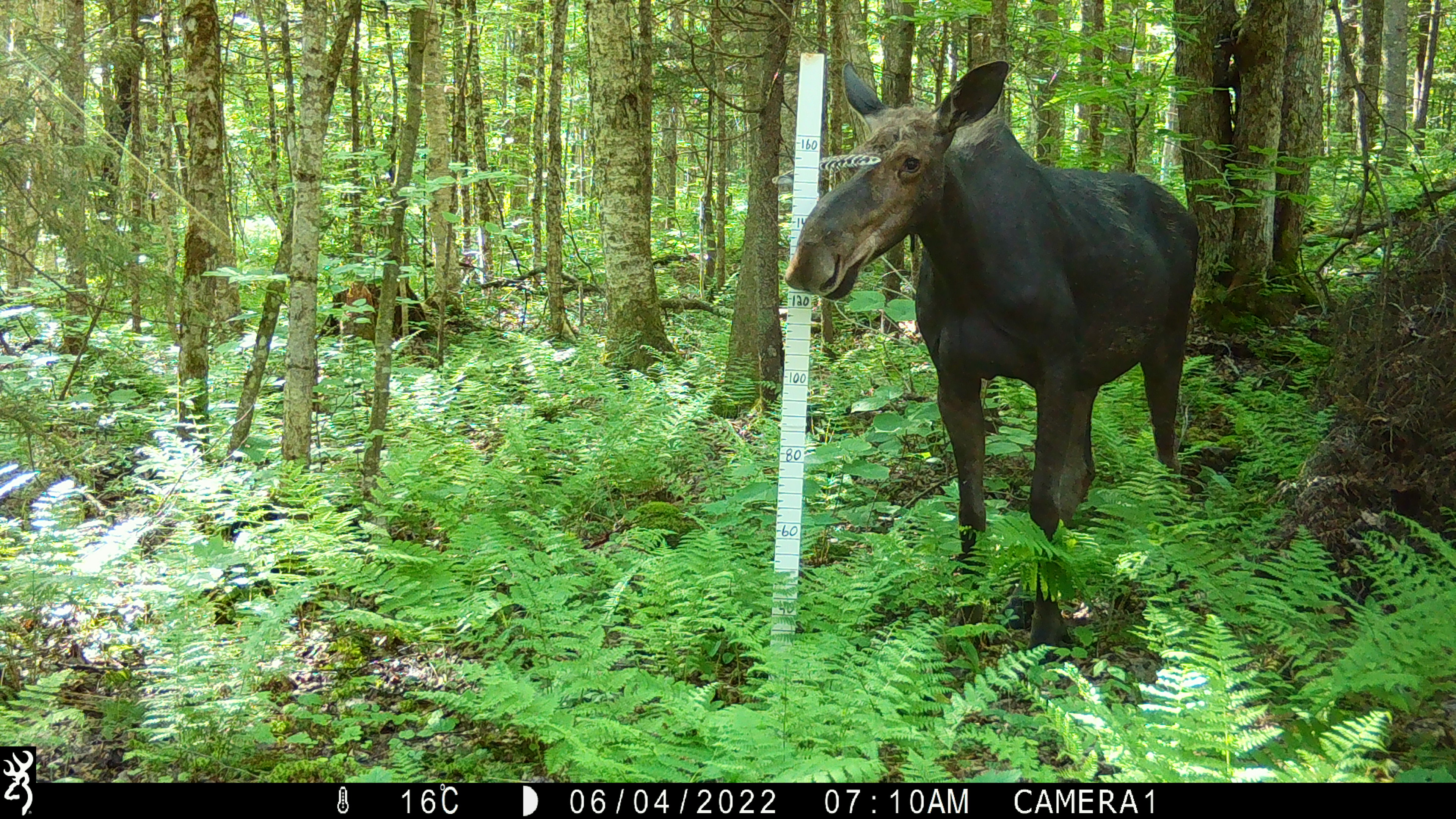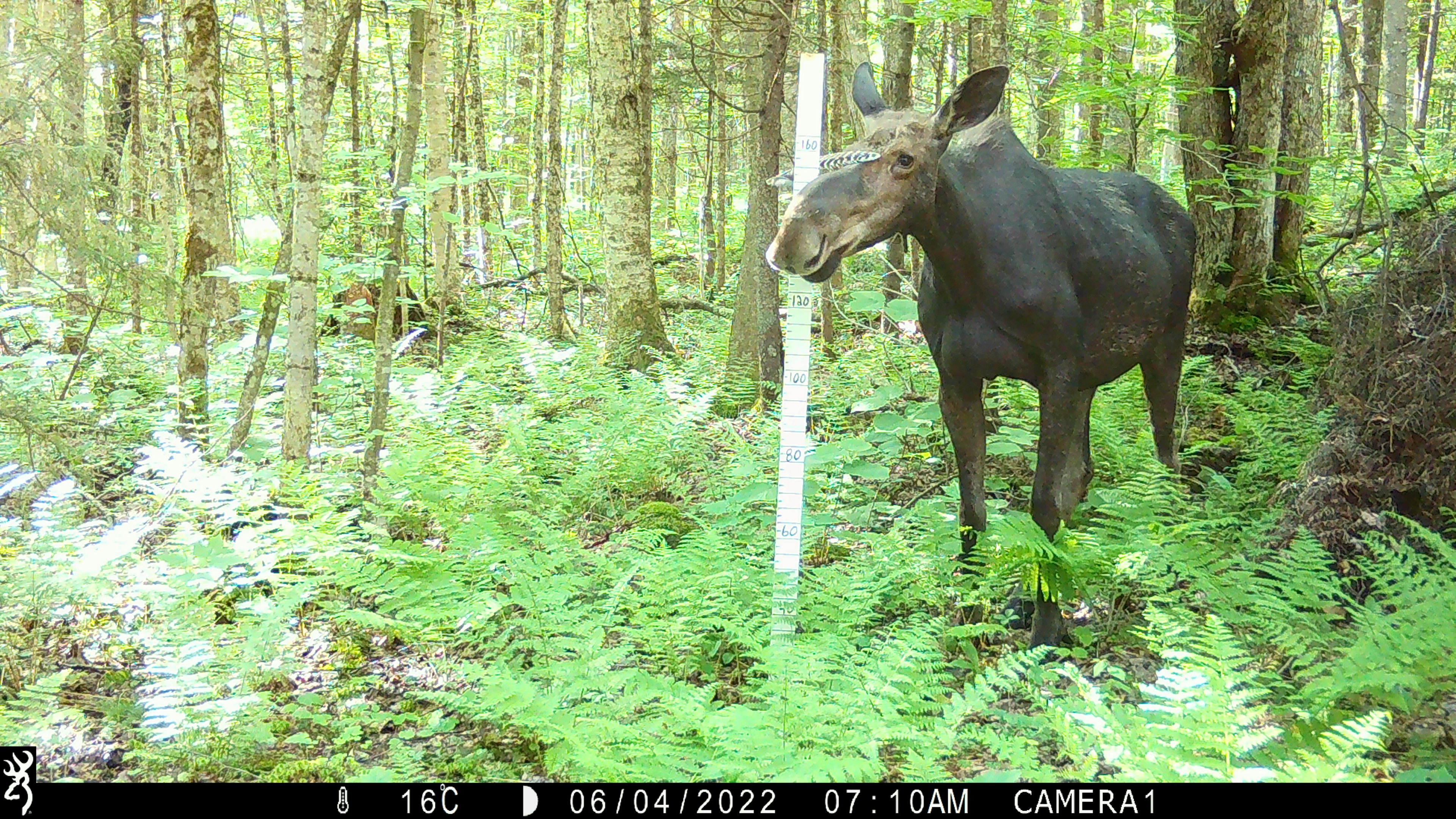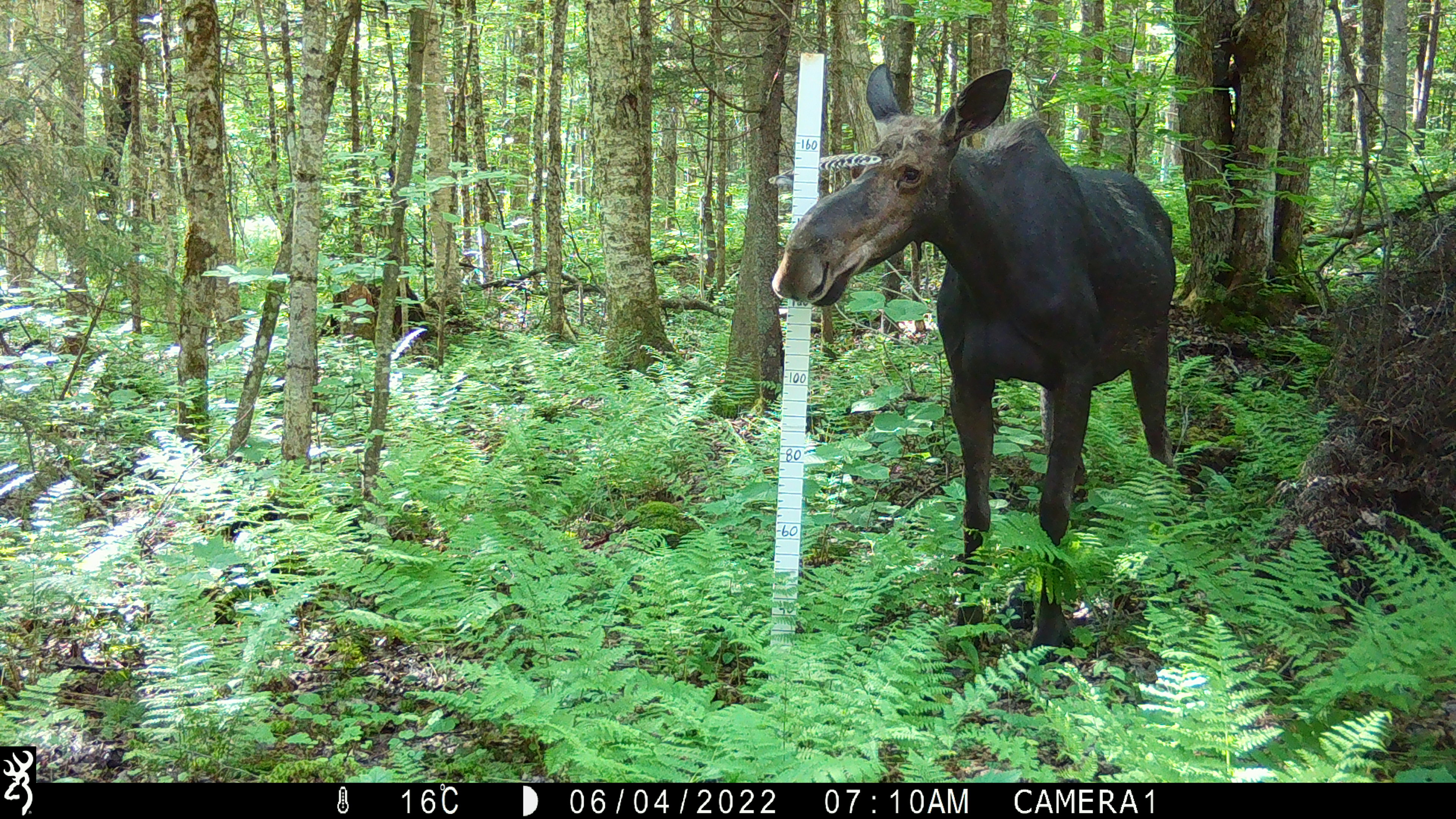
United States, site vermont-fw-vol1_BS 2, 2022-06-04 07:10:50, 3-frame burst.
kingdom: Animalia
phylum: Chordata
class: Mammalia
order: Artiodactyla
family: Cervidae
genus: Alces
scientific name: Alces alces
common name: moose